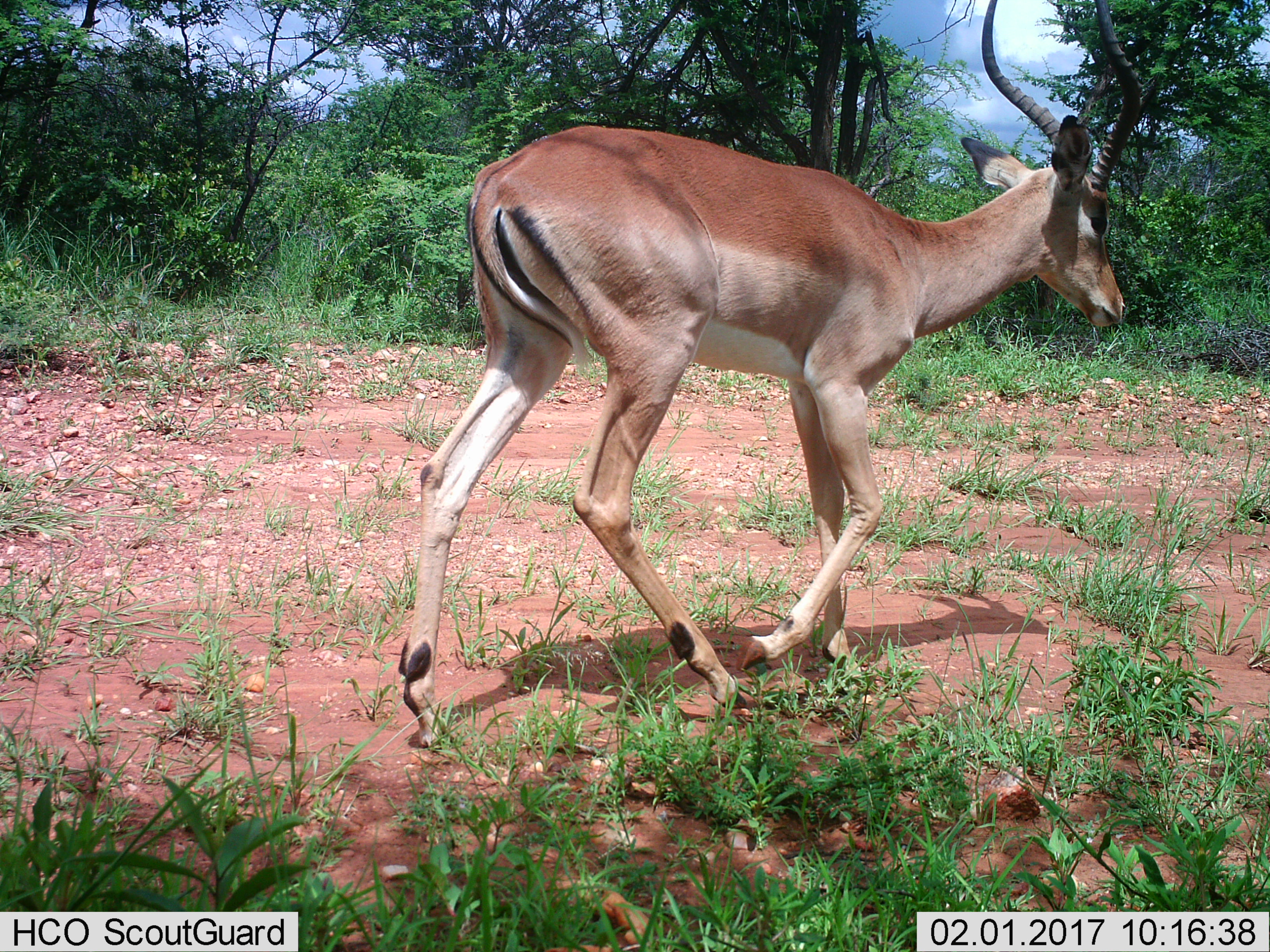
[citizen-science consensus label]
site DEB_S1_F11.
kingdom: Animalia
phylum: Chordata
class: Mammalia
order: Artiodactyla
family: Bovidae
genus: Aepyceros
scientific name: Aepyceros melampus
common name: impala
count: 1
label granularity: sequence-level